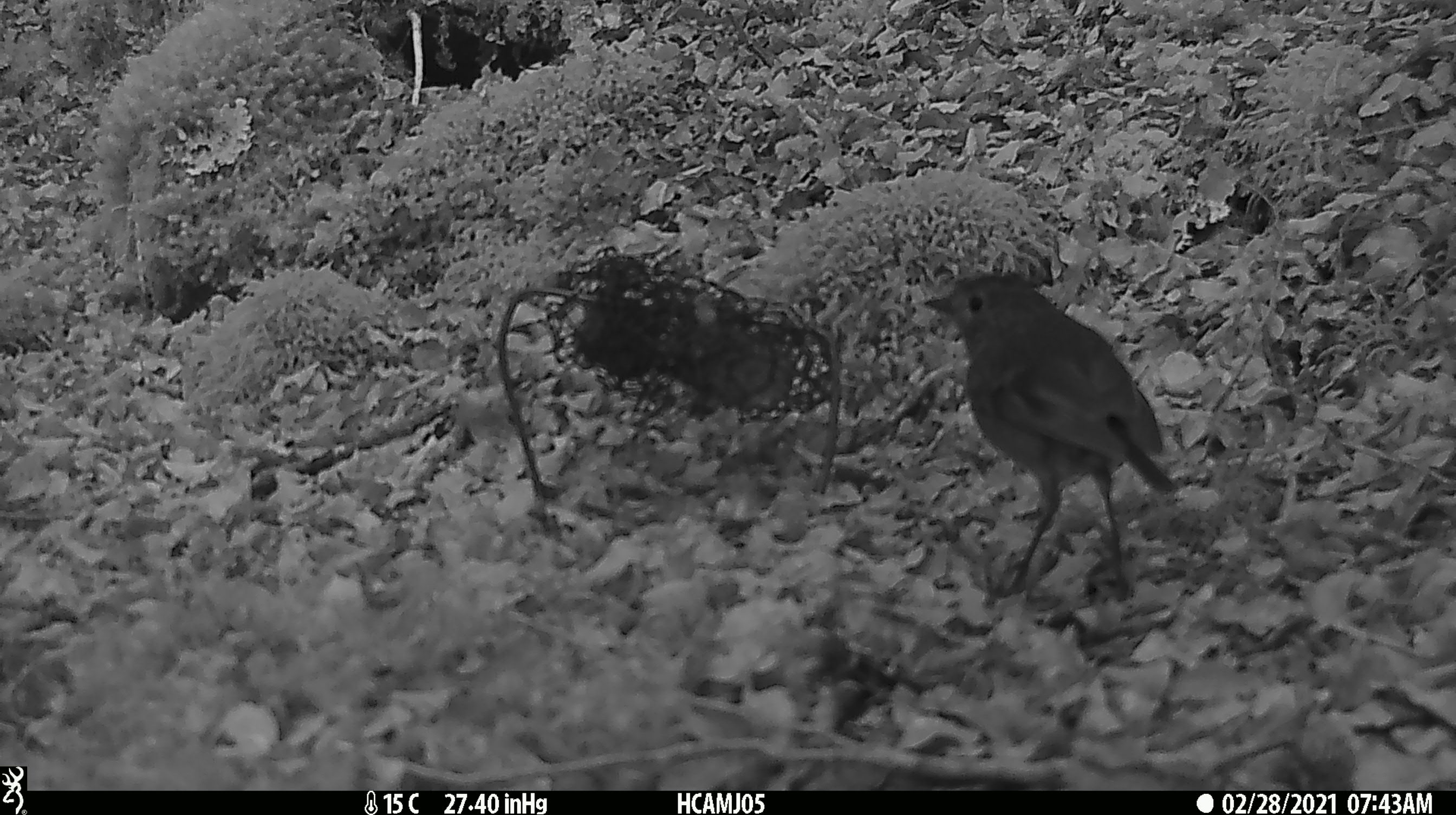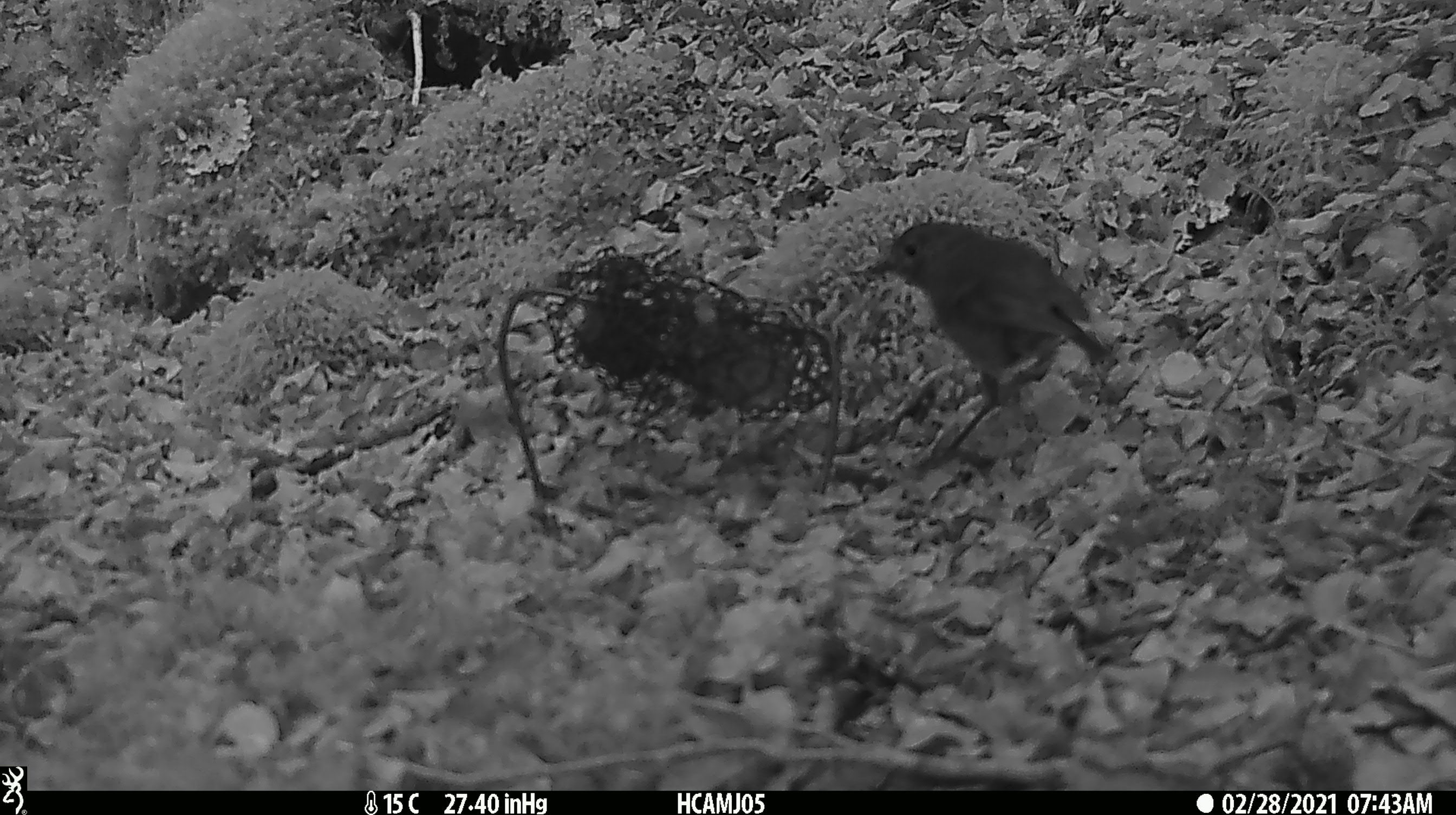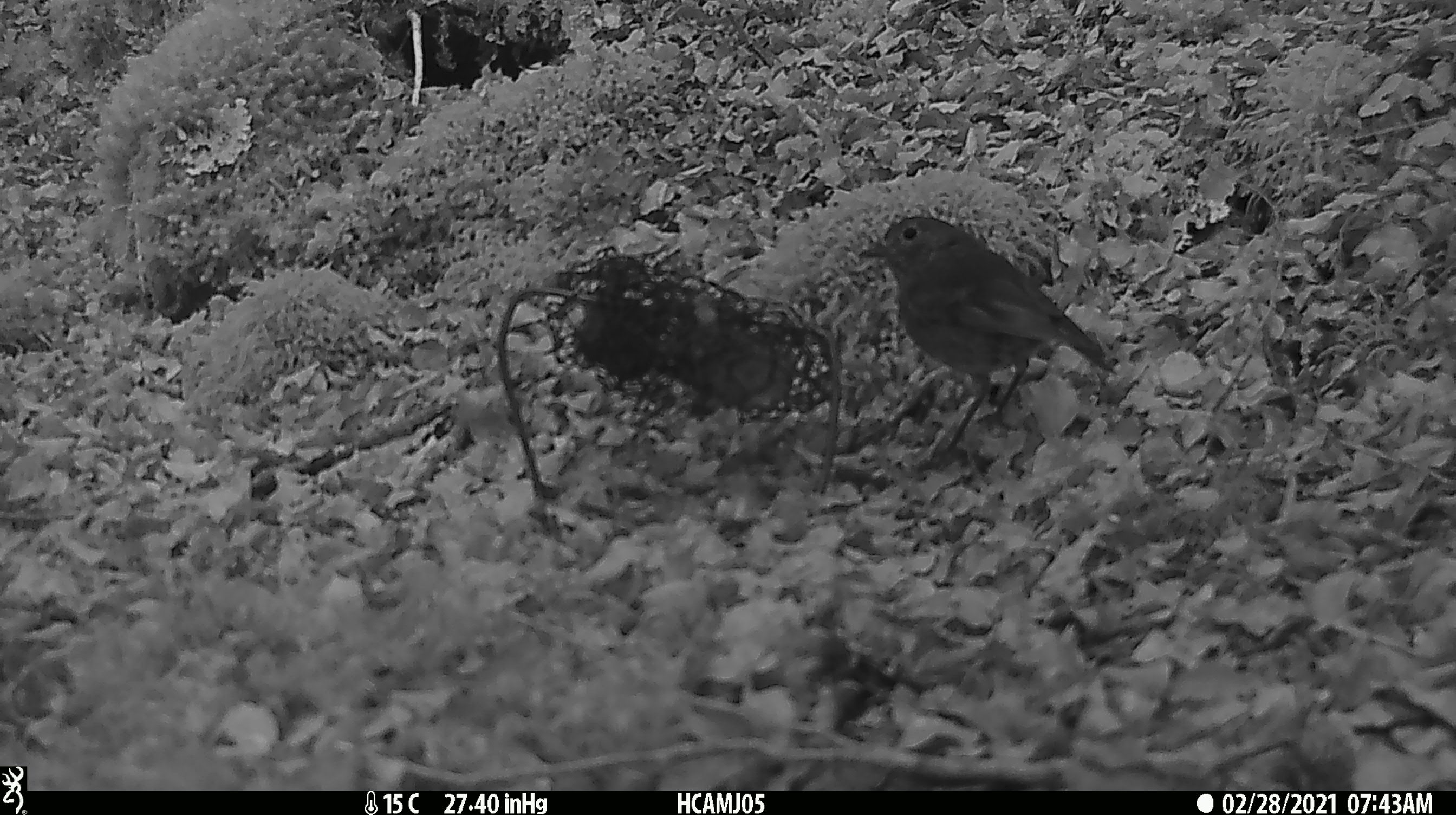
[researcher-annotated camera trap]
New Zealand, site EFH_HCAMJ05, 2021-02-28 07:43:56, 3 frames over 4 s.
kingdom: Animalia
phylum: Chordata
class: Aves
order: Passeriformes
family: Petroicidae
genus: Petroica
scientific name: Petroica australis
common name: new zealand robin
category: robin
Robin (new zealand robin) (Petroica australis).